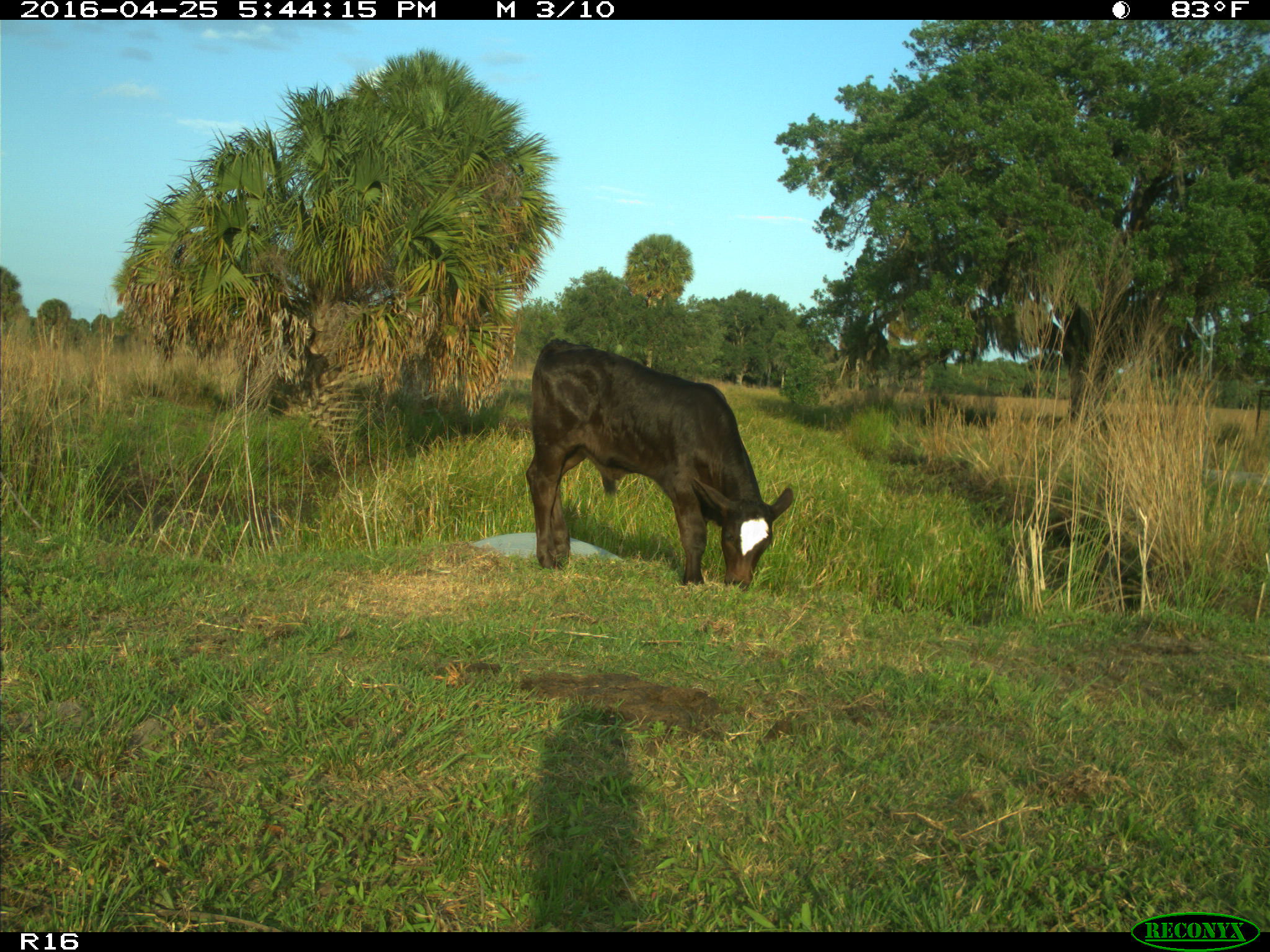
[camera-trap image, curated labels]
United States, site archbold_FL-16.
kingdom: Animalia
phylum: Chordata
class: Mammalia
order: Artiodactyla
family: Bovidae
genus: Bos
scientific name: Bos taurus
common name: domestic cow